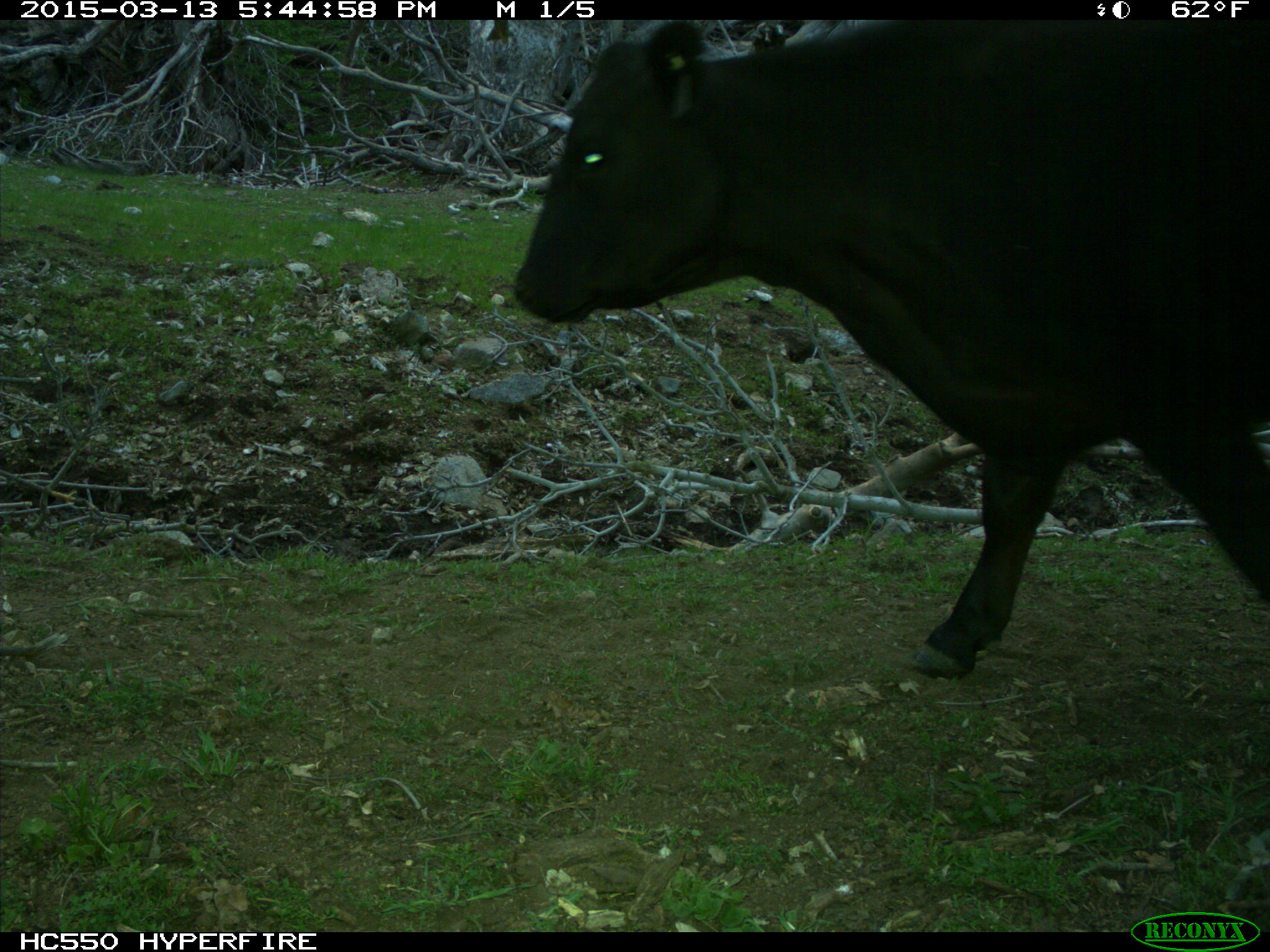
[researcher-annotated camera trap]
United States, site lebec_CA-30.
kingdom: Animalia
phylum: Chordata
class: Mammalia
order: Artiodactyla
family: Bovidae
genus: Bos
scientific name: Bos taurus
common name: domestic cow